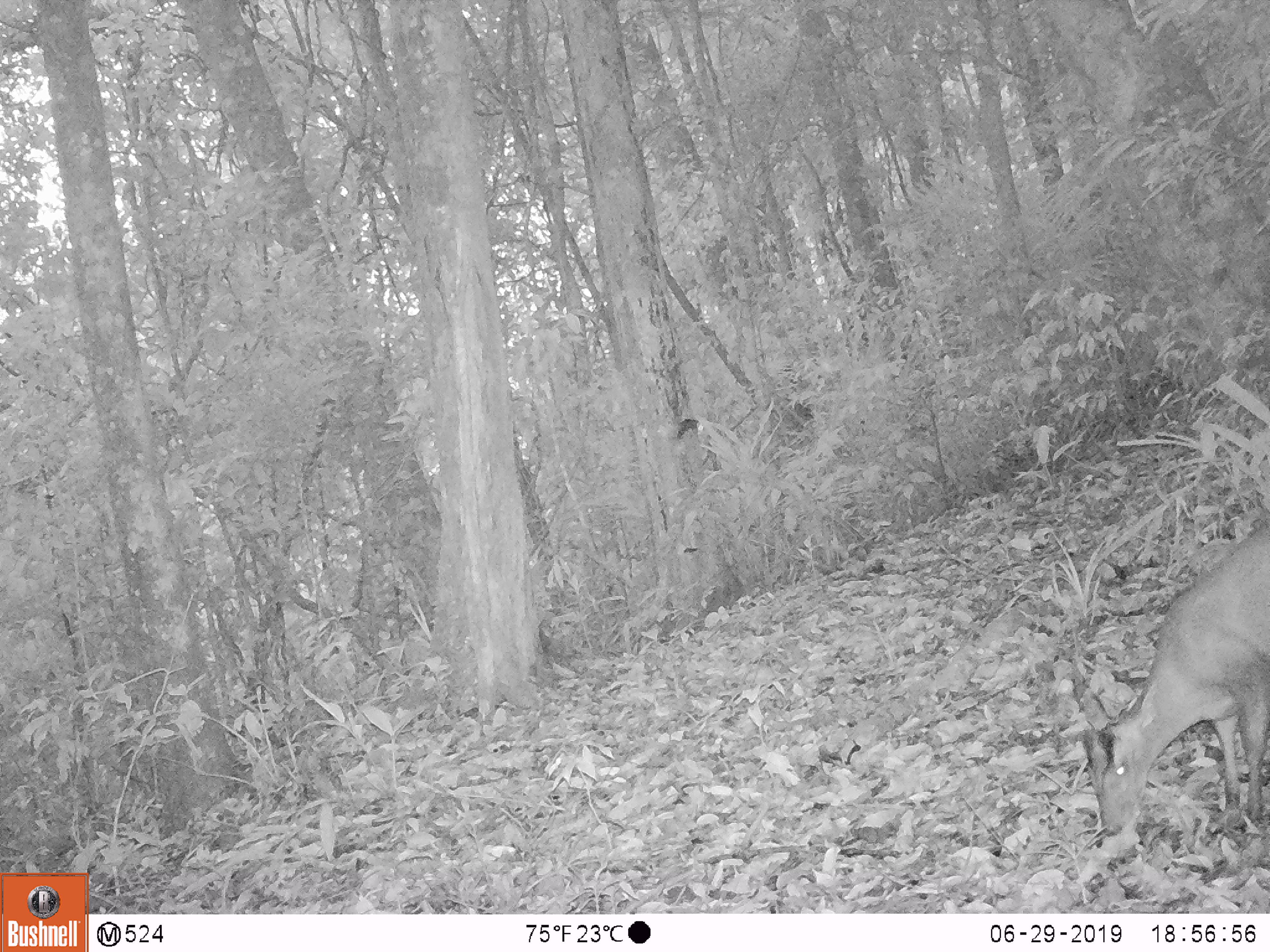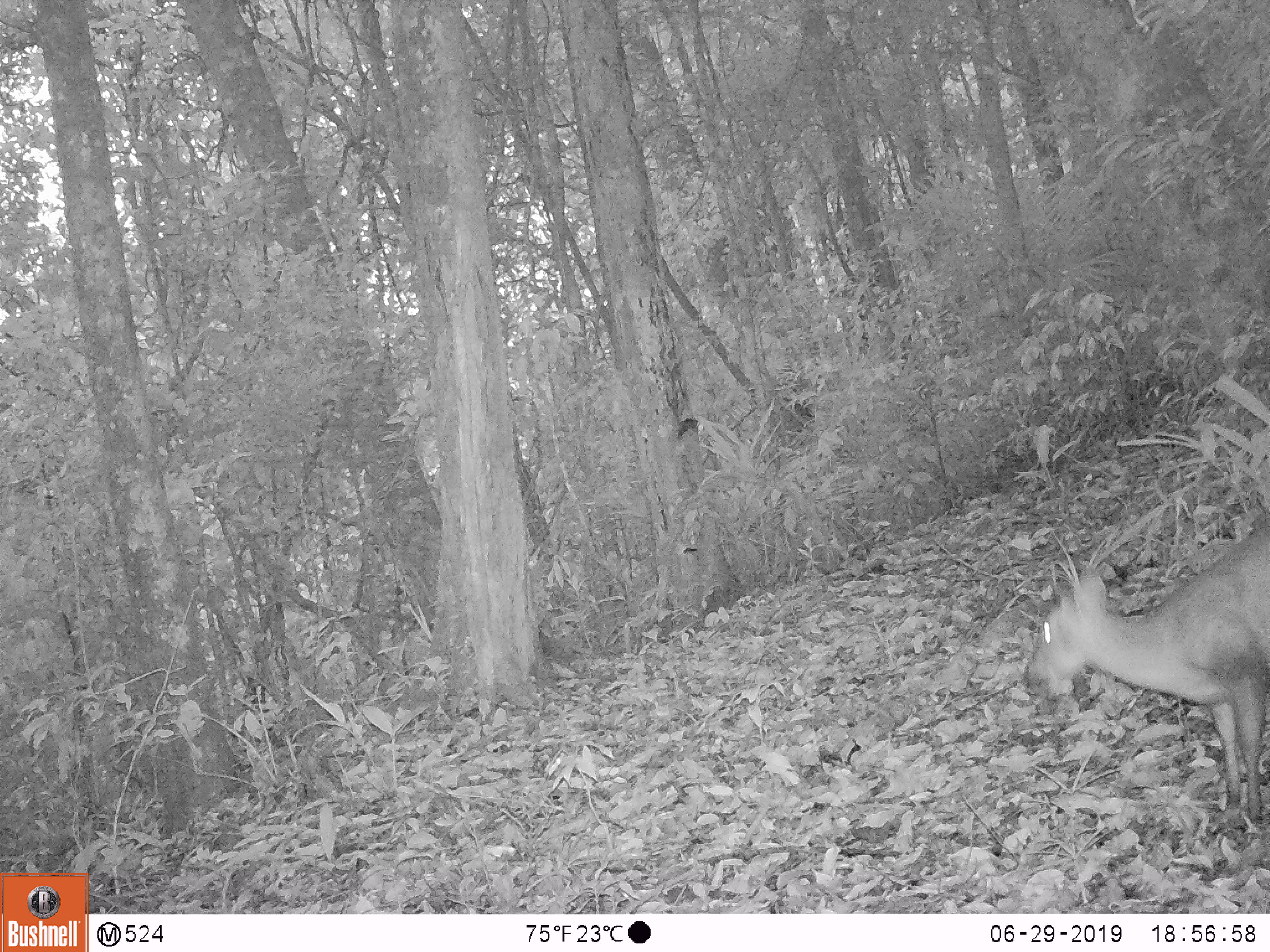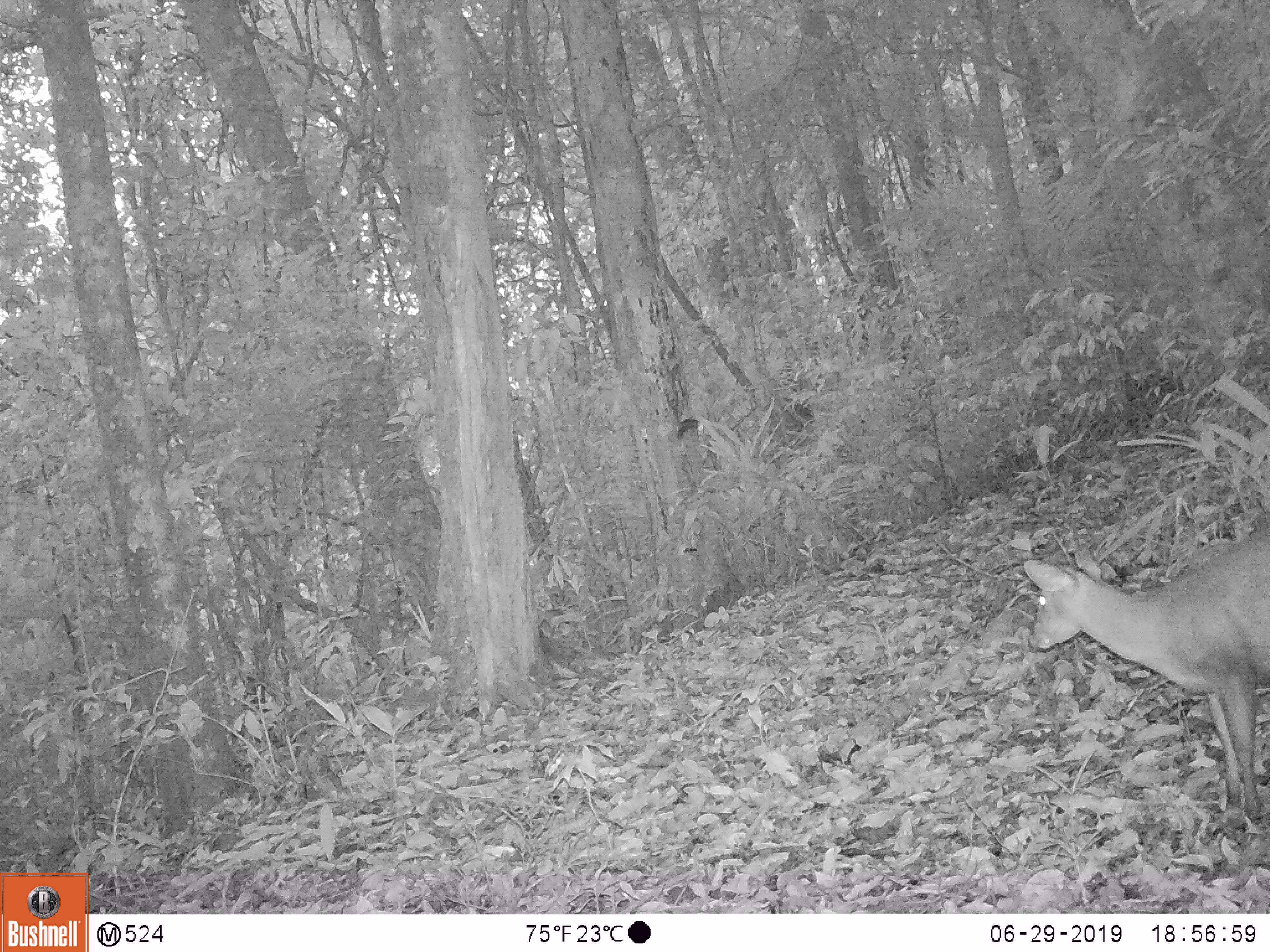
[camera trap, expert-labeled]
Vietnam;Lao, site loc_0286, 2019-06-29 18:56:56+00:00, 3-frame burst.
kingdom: Animalia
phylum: Chordata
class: Mammalia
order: Artiodactyla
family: Cervidae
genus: Muntiacus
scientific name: Muntiacus rooseveltorum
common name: roosevelt's muntjac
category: roosevelts muntjac group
Roosevelts muntjac group (roosevelt's muntjac) (Muntiacus rooseveltorum). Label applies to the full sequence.